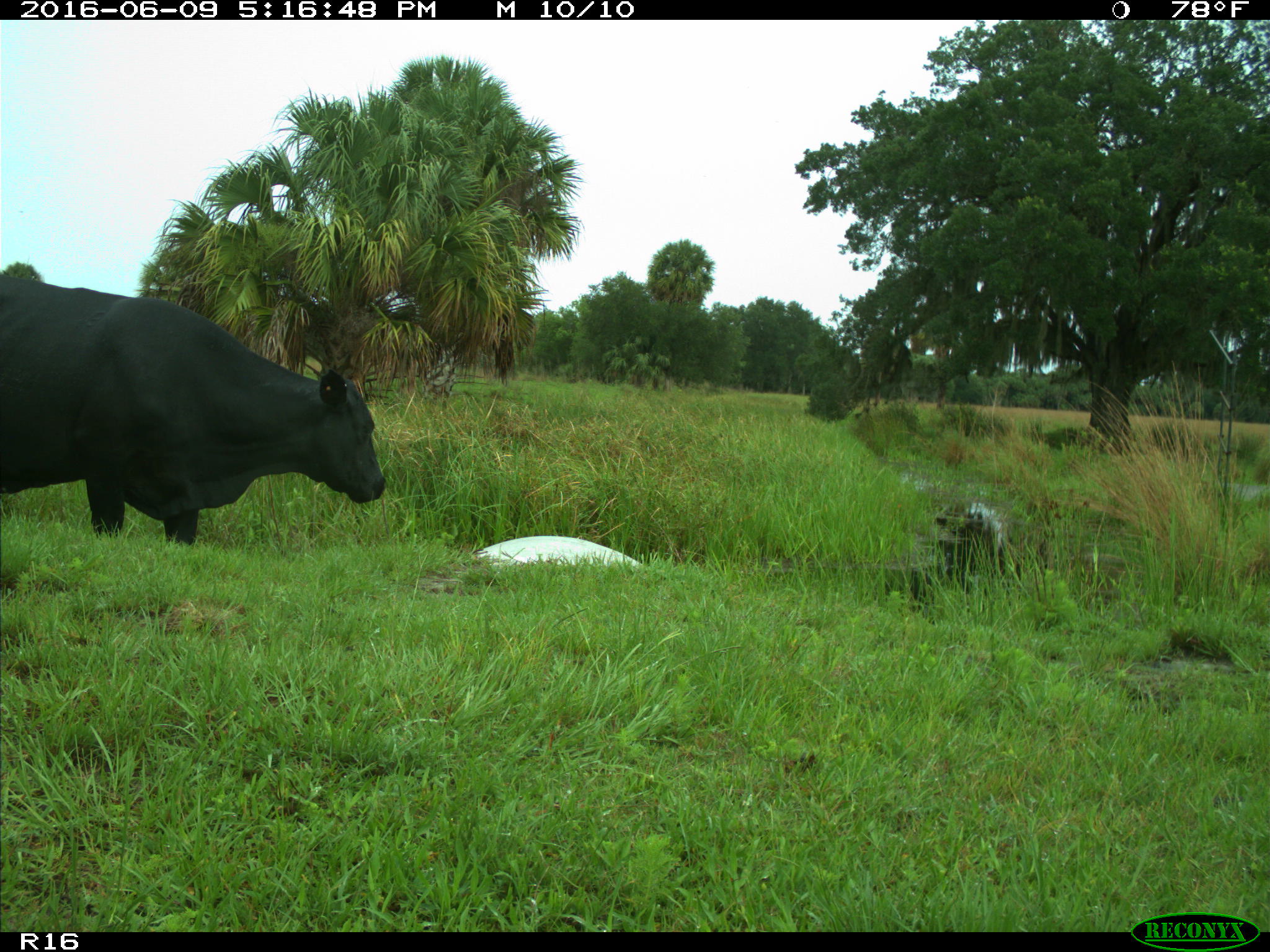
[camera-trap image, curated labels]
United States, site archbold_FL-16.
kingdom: Animalia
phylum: Chordata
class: Mammalia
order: Artiodactyla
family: Bovidae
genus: Bos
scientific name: Bos taurus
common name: domestic cow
Bos taurus (domestic cow).